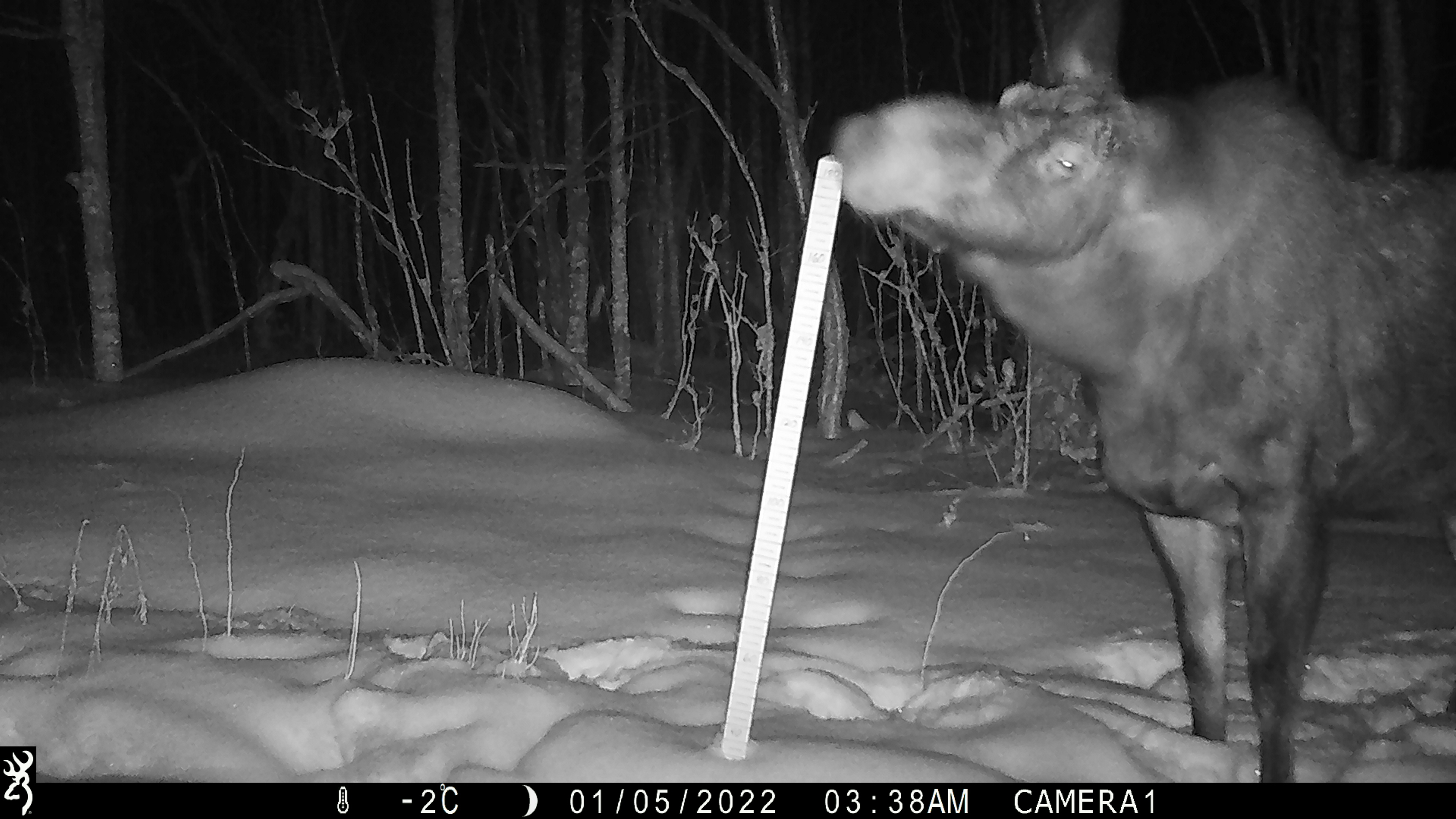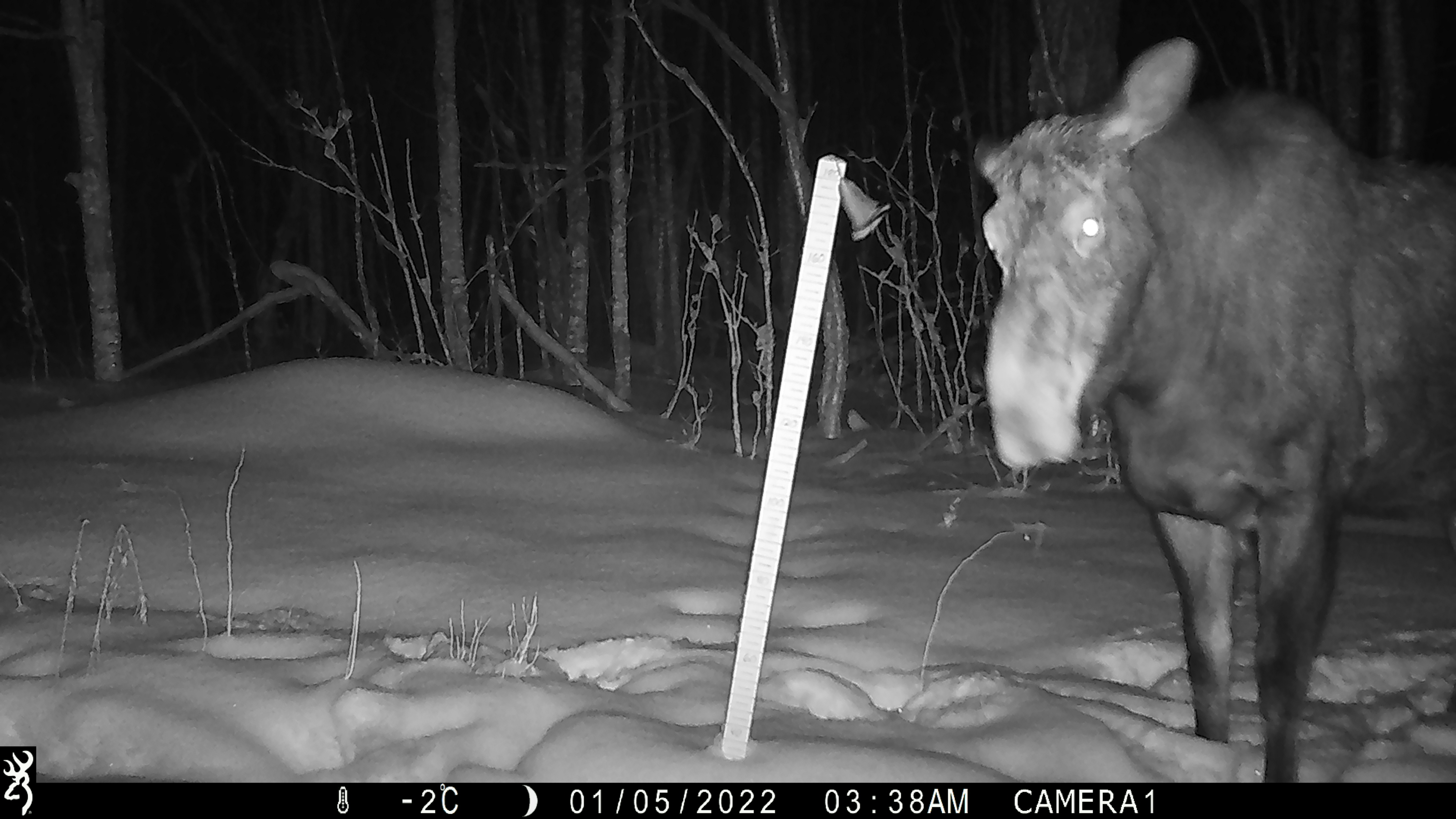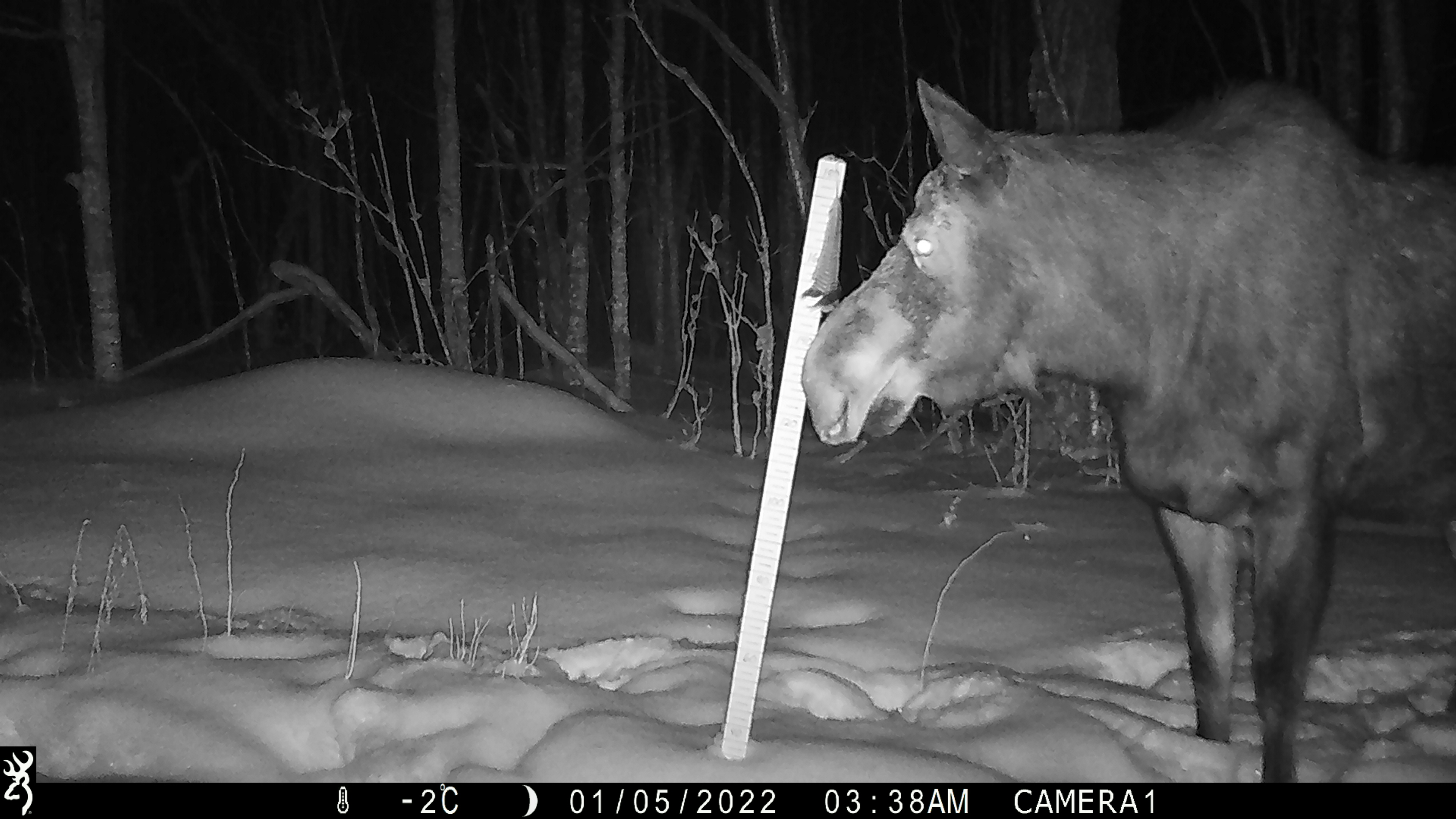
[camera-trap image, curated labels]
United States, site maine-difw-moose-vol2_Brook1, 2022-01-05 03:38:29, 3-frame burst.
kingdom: Animalia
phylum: Chordata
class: Mammalia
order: Artiodactyla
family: Cervidae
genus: Alces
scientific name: Alces alces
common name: moose